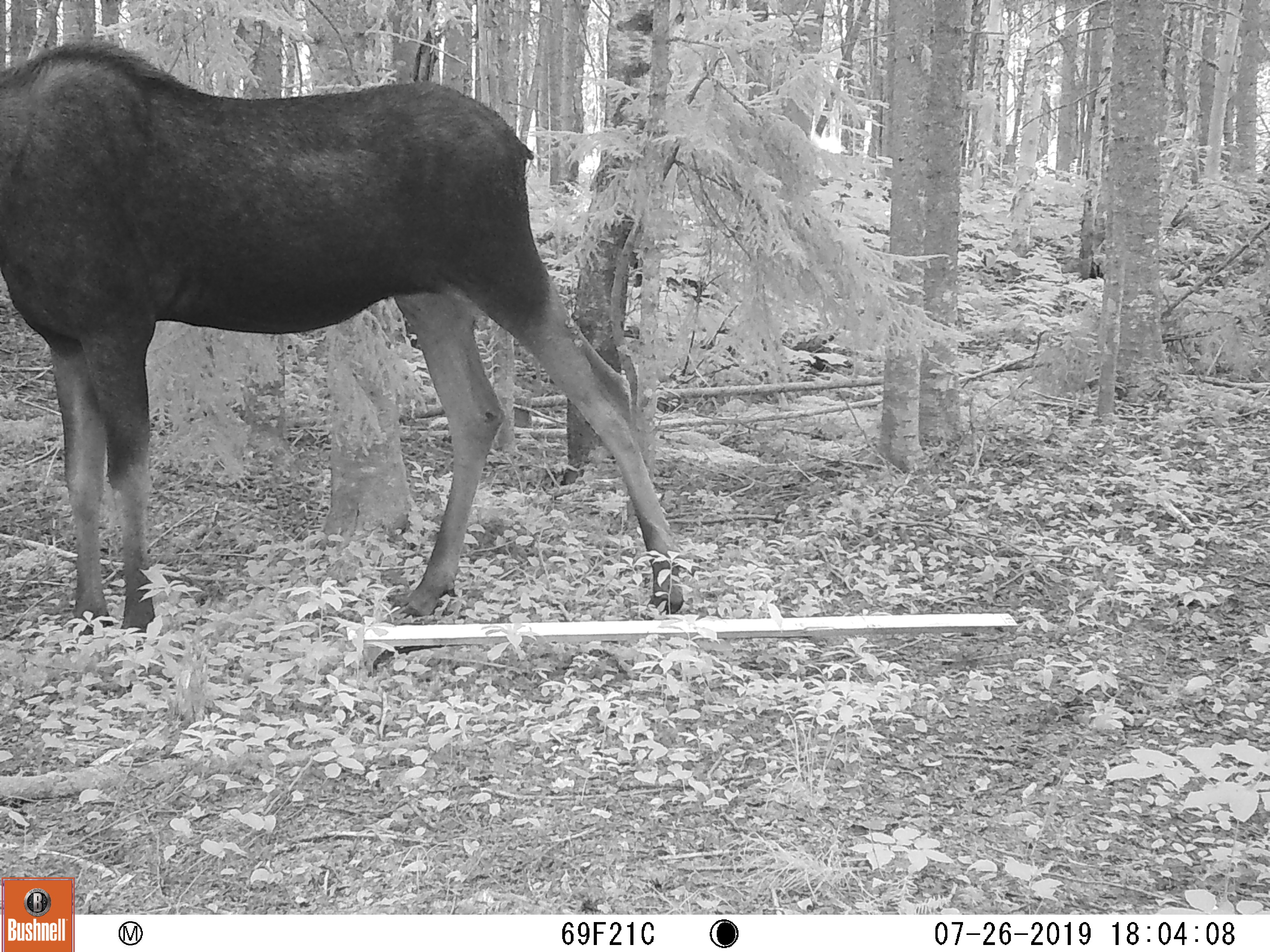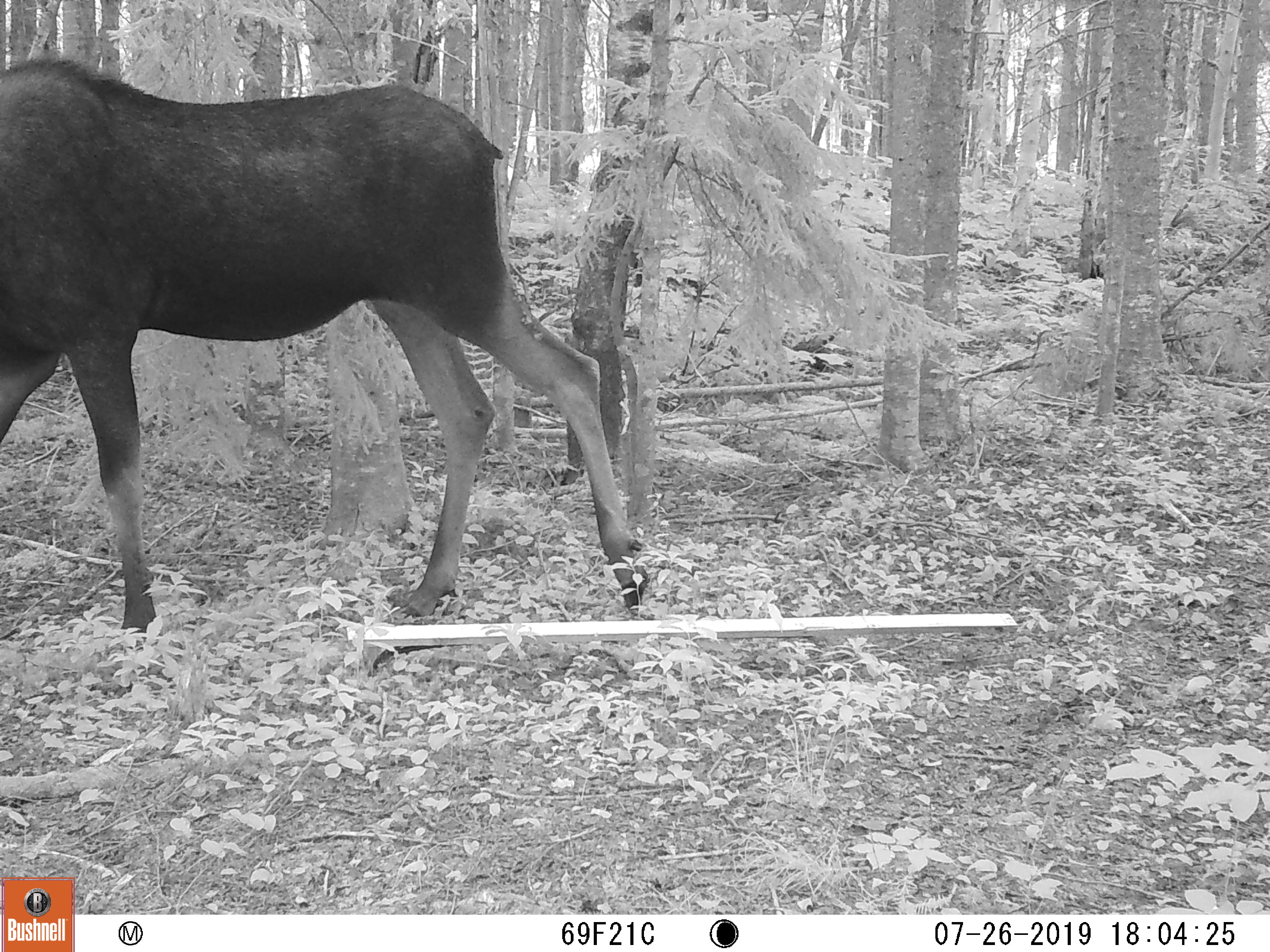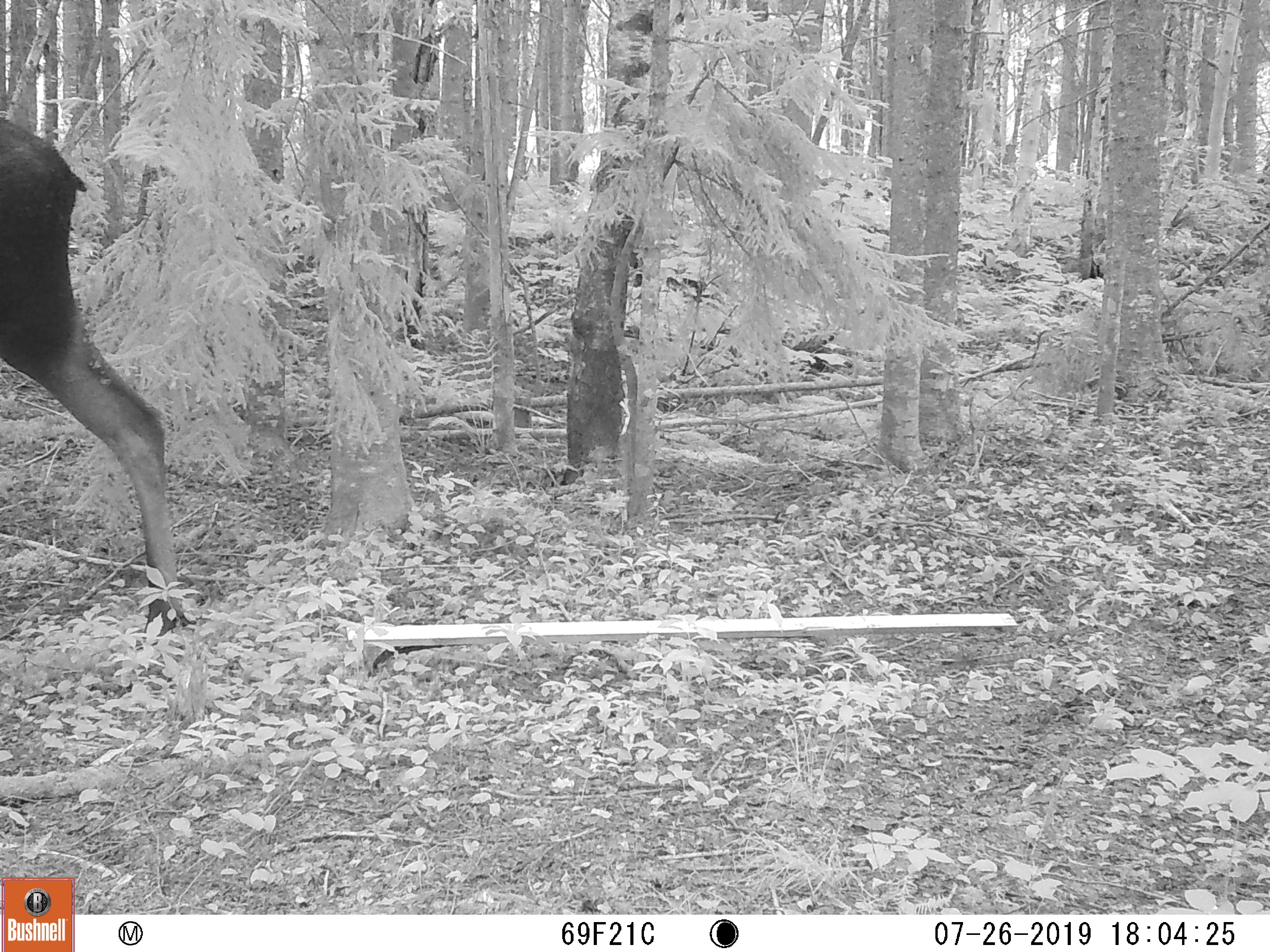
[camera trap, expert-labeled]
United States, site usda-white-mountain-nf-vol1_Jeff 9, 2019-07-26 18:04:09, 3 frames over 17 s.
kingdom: Animalia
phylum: Chordata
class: Mammalia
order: Artiodactyla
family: Cervidae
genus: Alces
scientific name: Alces alces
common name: moose